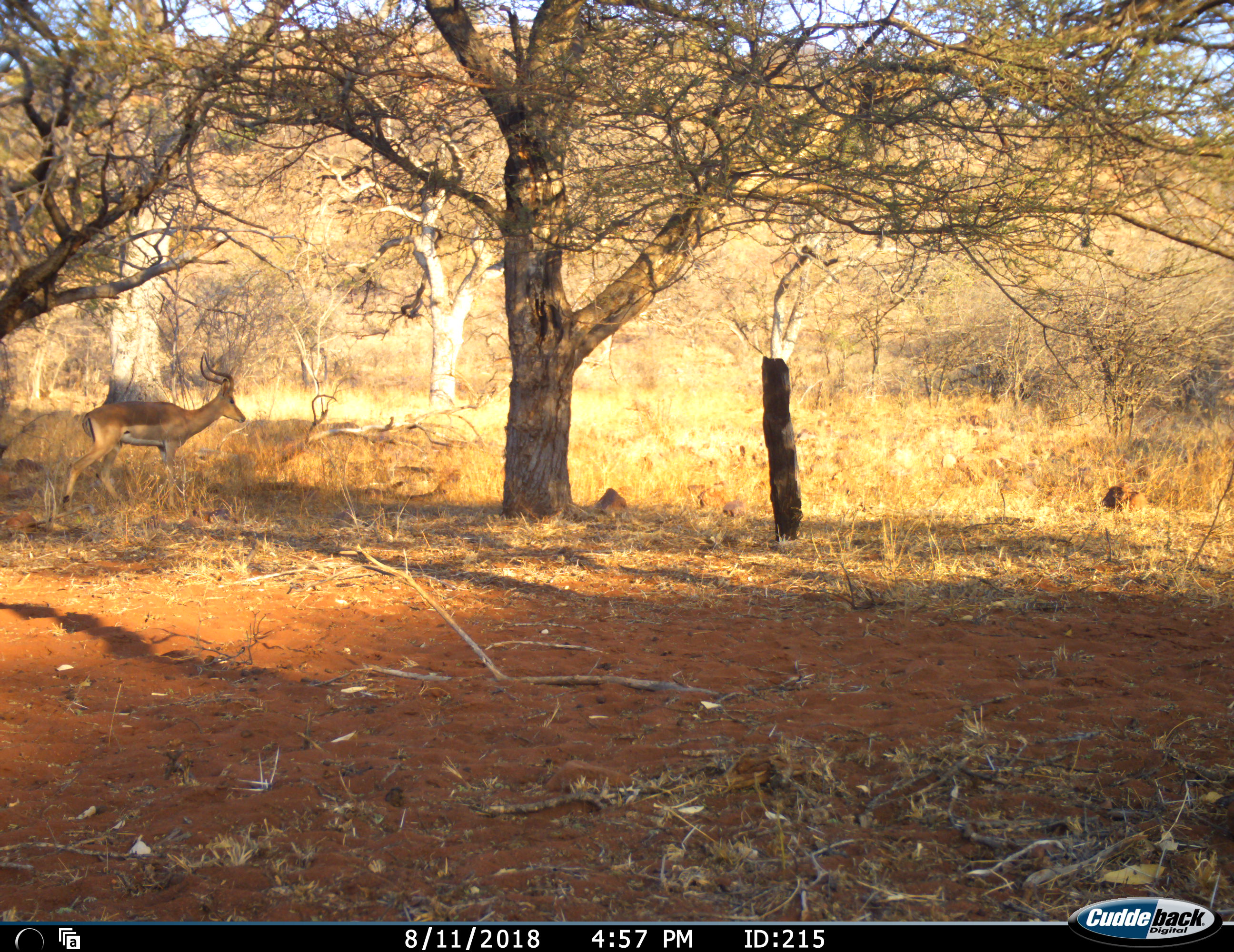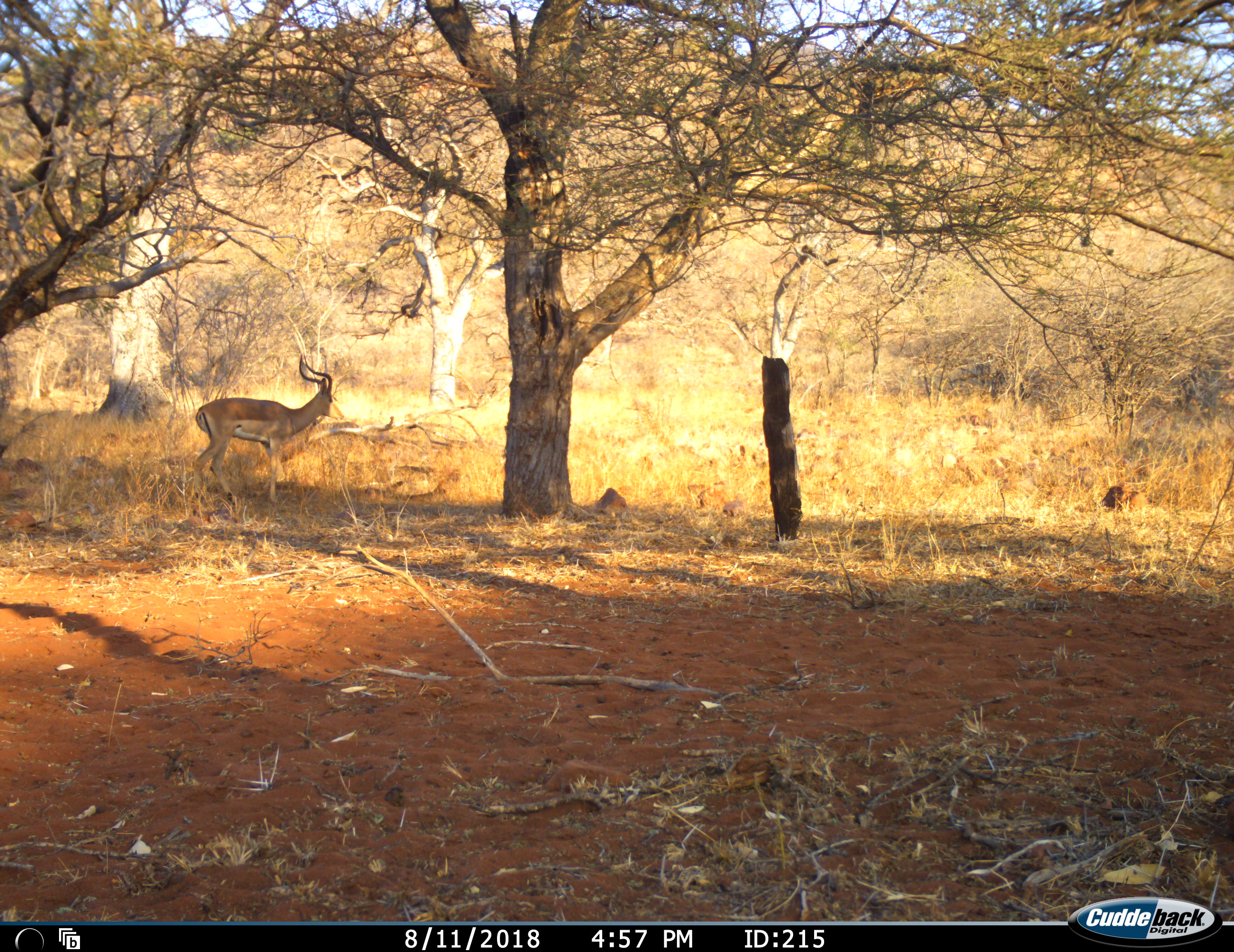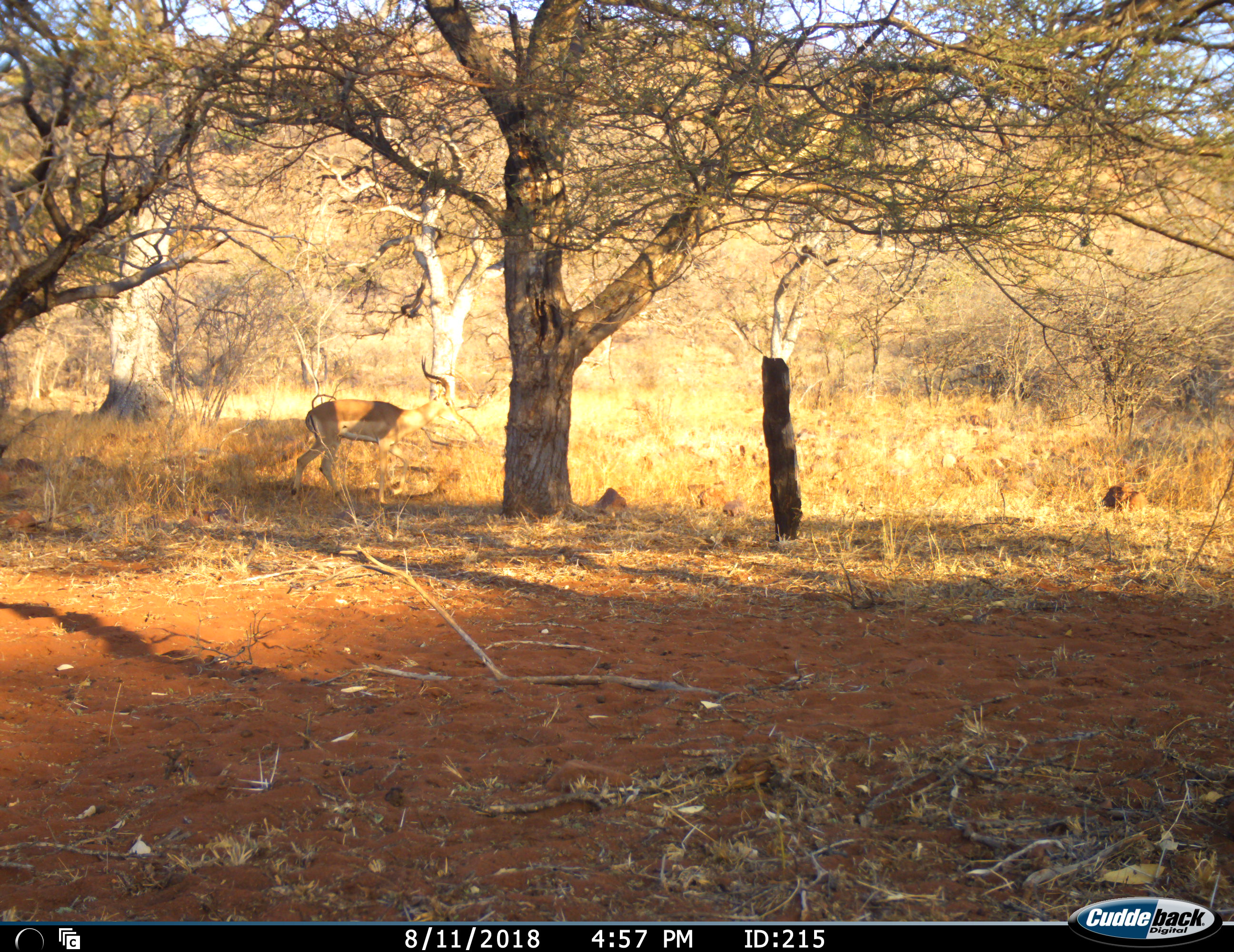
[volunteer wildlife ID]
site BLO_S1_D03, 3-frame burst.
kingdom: Animalia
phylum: Chordata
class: Mammalia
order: Artiodactyla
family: Bovidae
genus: Aepyceros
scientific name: Aepyceros melampus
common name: impala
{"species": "impala (Aepyceros melampus)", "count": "1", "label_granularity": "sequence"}